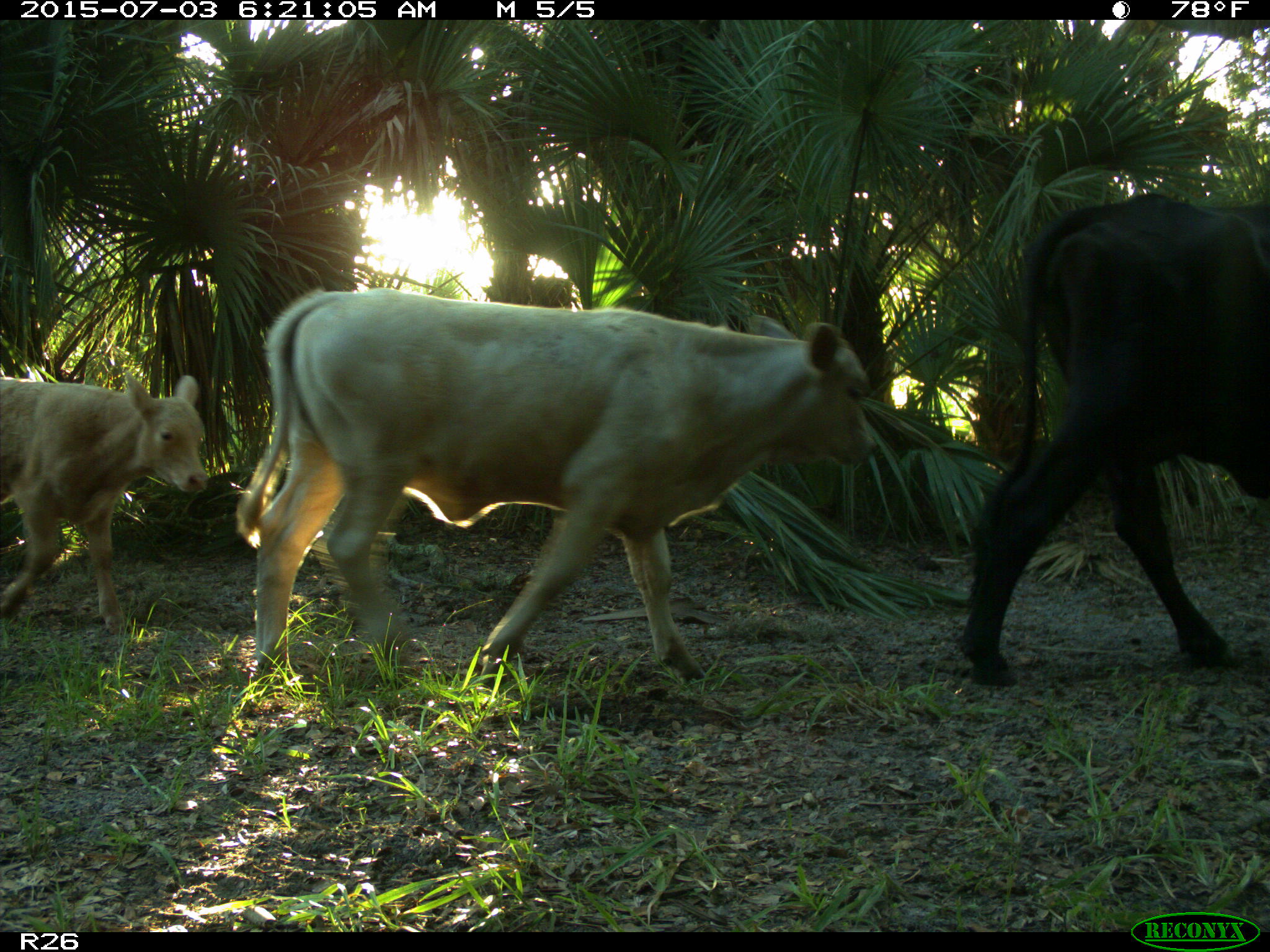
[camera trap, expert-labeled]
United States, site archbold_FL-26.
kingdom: Animalia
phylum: Chordata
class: Mammalia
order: Artiodactyla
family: Bovidae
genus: Bos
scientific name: Bos taurus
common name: domestic cow